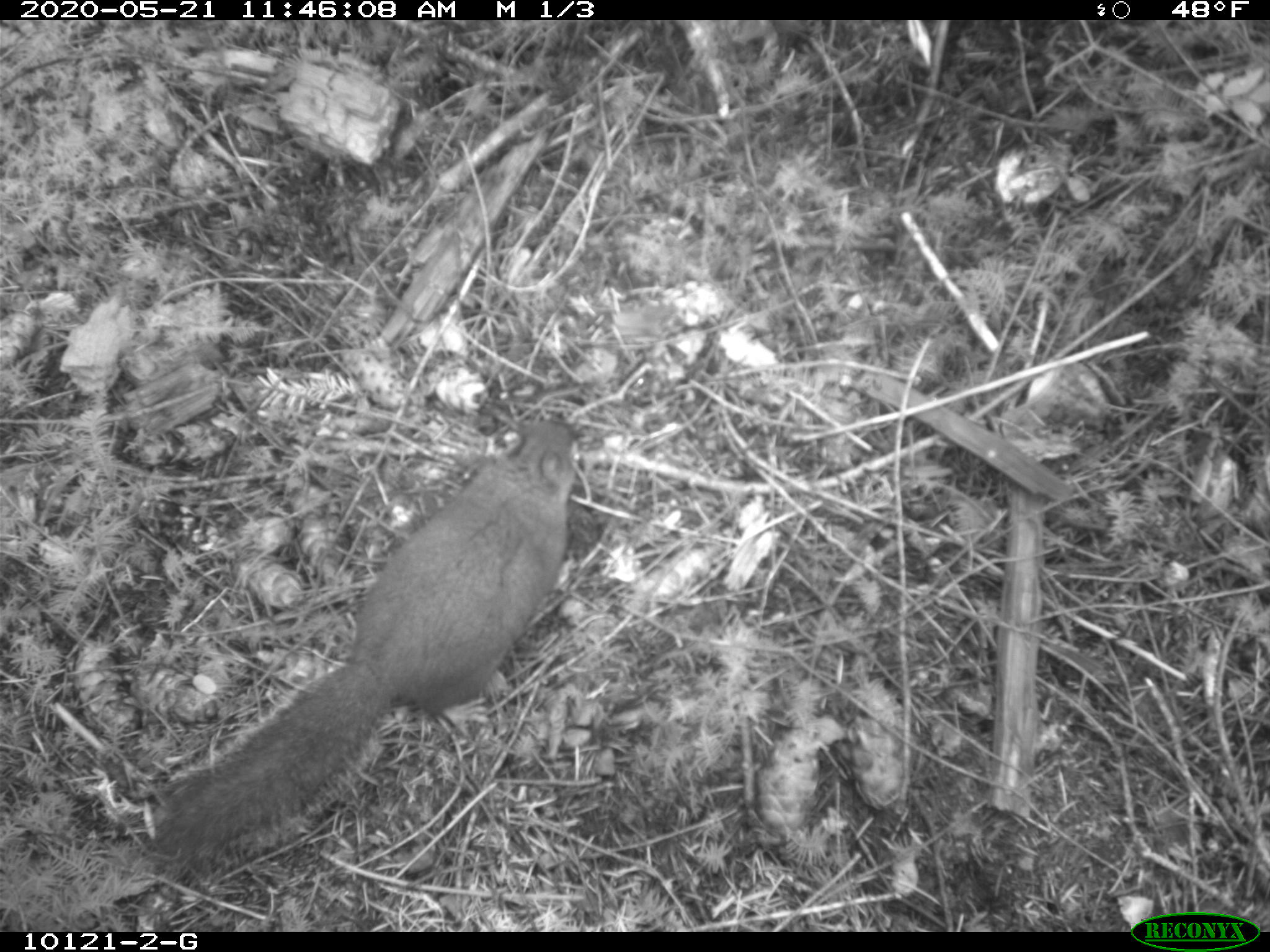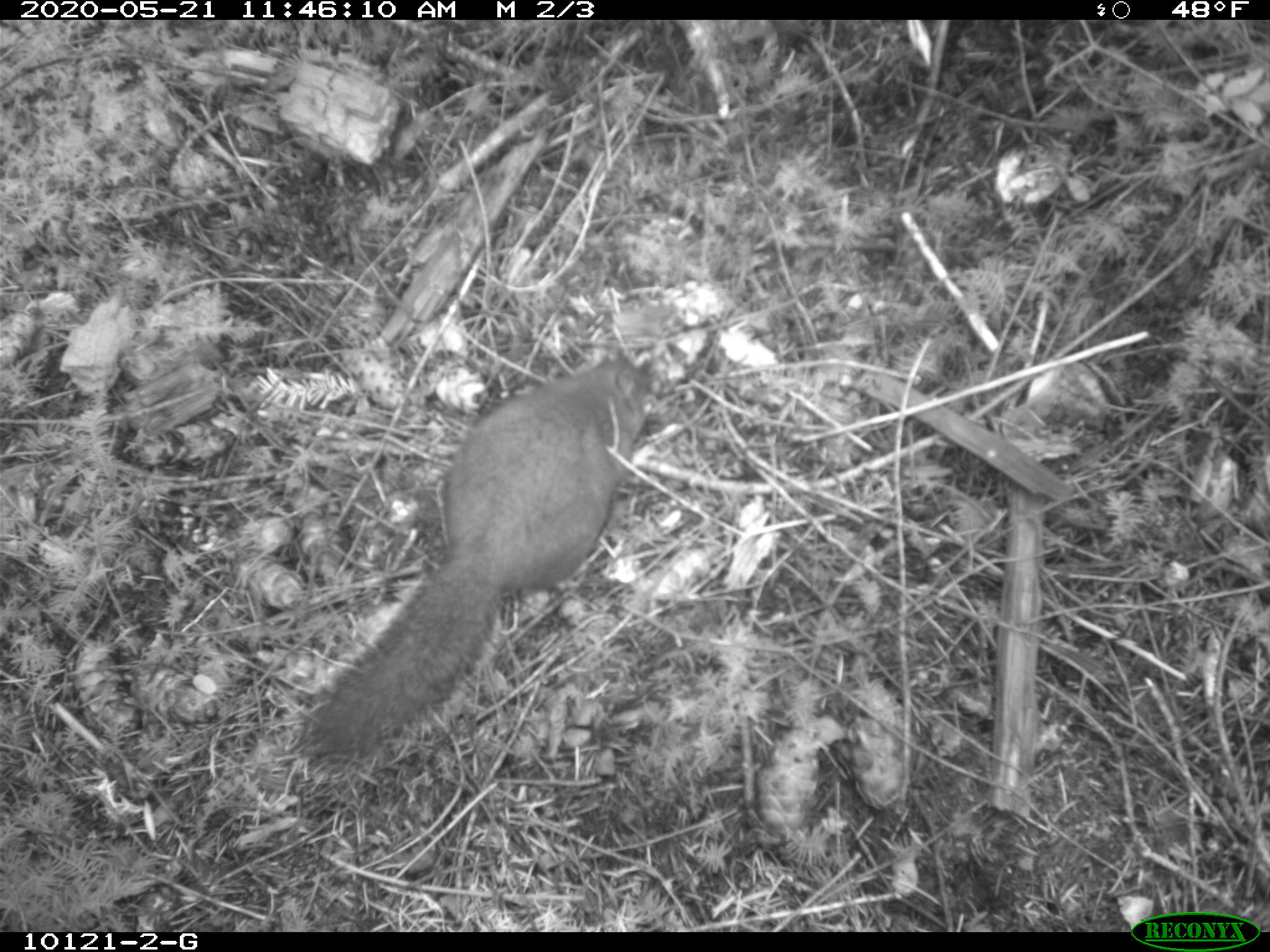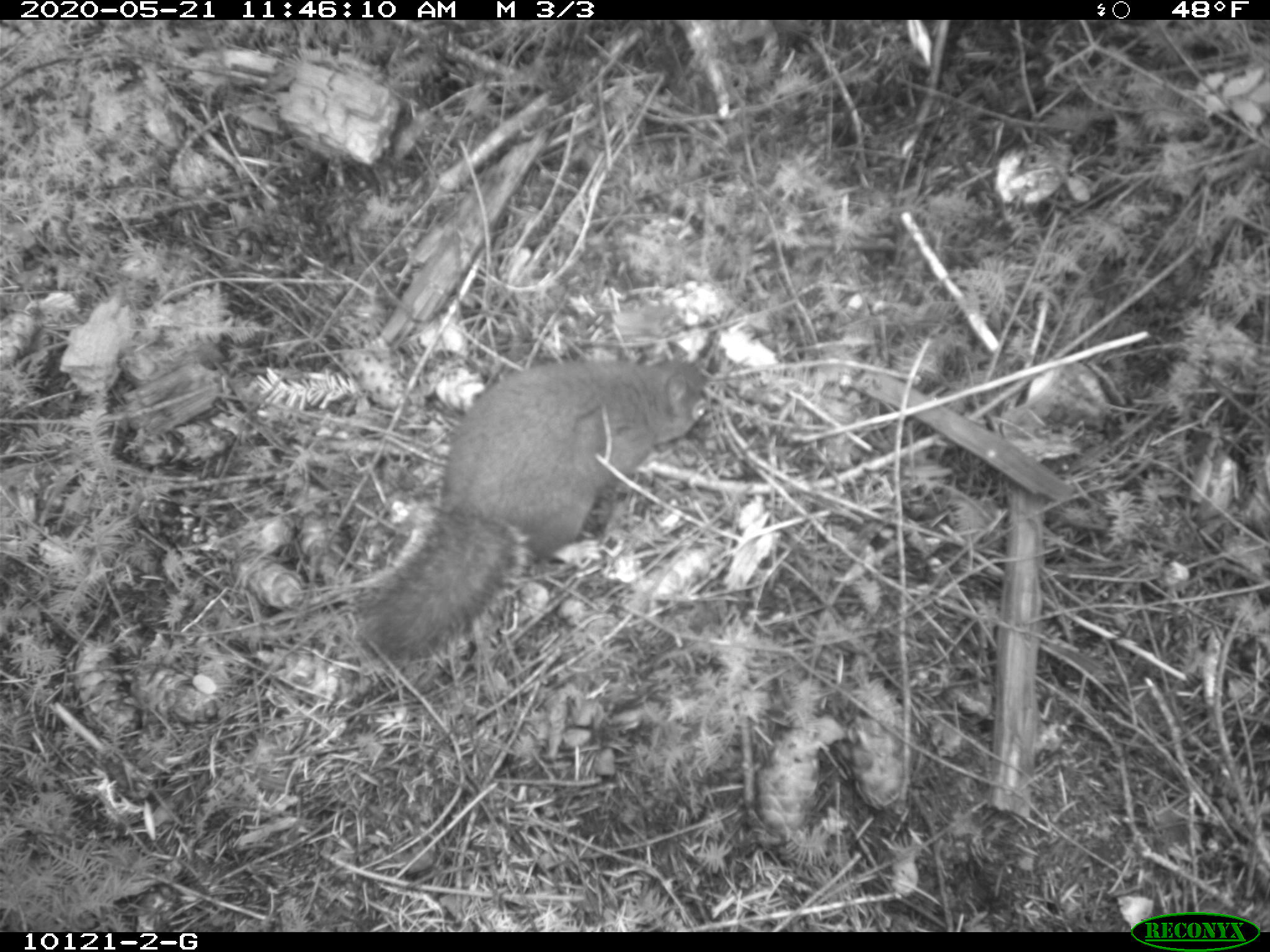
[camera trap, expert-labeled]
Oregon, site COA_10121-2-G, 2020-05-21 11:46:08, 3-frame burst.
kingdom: Animalia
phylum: Chordata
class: Mammalia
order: Rodentia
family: Sciuridae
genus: Tamiasciurus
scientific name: Tamiasciurus douglasii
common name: douglas squirrel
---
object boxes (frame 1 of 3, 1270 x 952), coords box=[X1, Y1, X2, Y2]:
douglas squirrel: box=[163, 407, 584, 850]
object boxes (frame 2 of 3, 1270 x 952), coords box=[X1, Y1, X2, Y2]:
douglas squirrel: box=[319, 355, 663, 767]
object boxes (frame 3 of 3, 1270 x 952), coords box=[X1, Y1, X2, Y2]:
douglas squirrel: box=[371, 334, 716, 662]